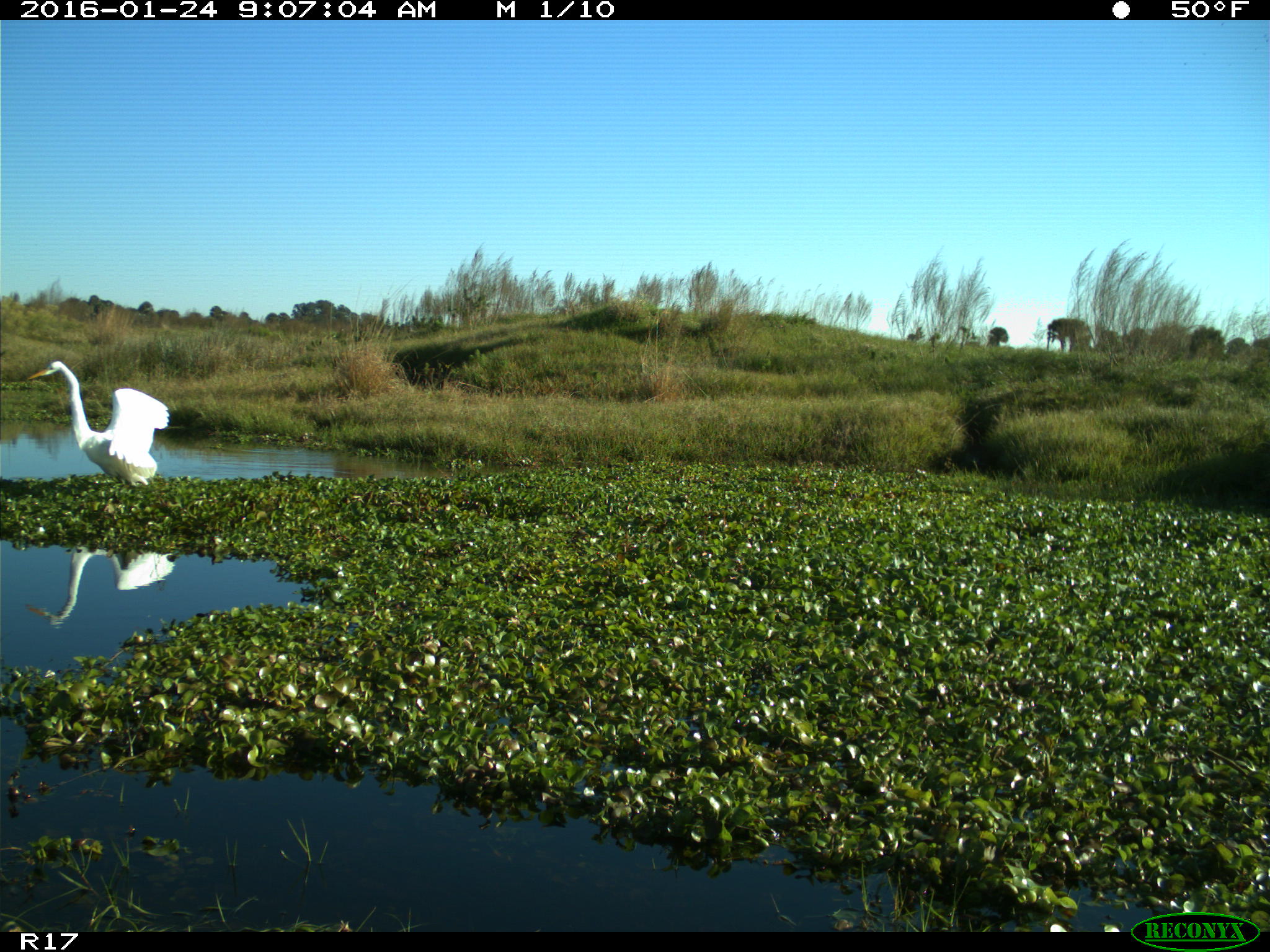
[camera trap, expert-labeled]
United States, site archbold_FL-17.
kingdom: Animalia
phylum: Chordata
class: Aves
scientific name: Aves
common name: birds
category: unidentified bird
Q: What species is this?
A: Unidentified bird (birds) (Aves).